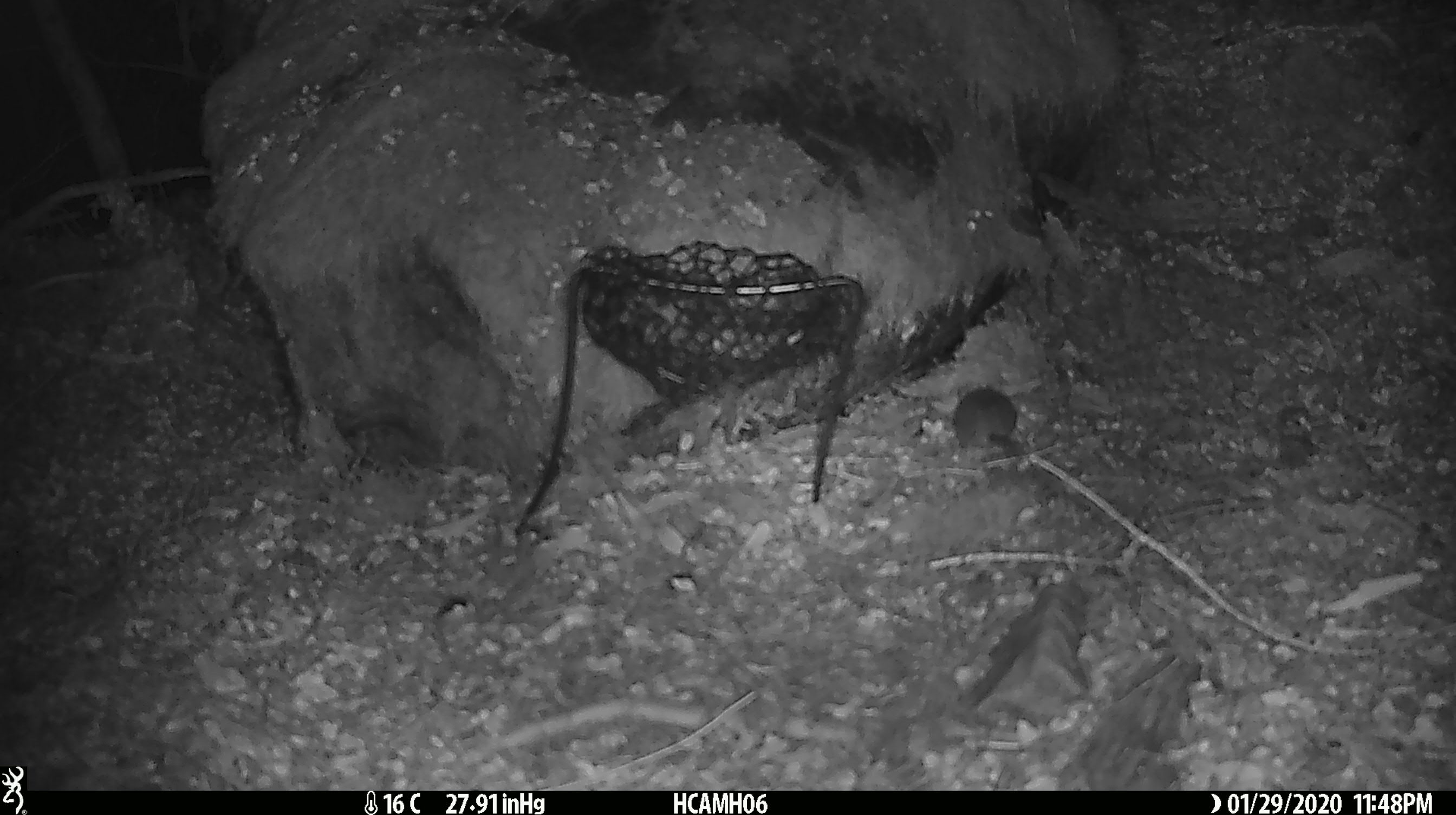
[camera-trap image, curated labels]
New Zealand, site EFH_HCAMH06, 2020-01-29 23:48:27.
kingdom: Animalia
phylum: Chordata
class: Mammalia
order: Rodentia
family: Muridae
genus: Mus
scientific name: Mus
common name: mouse